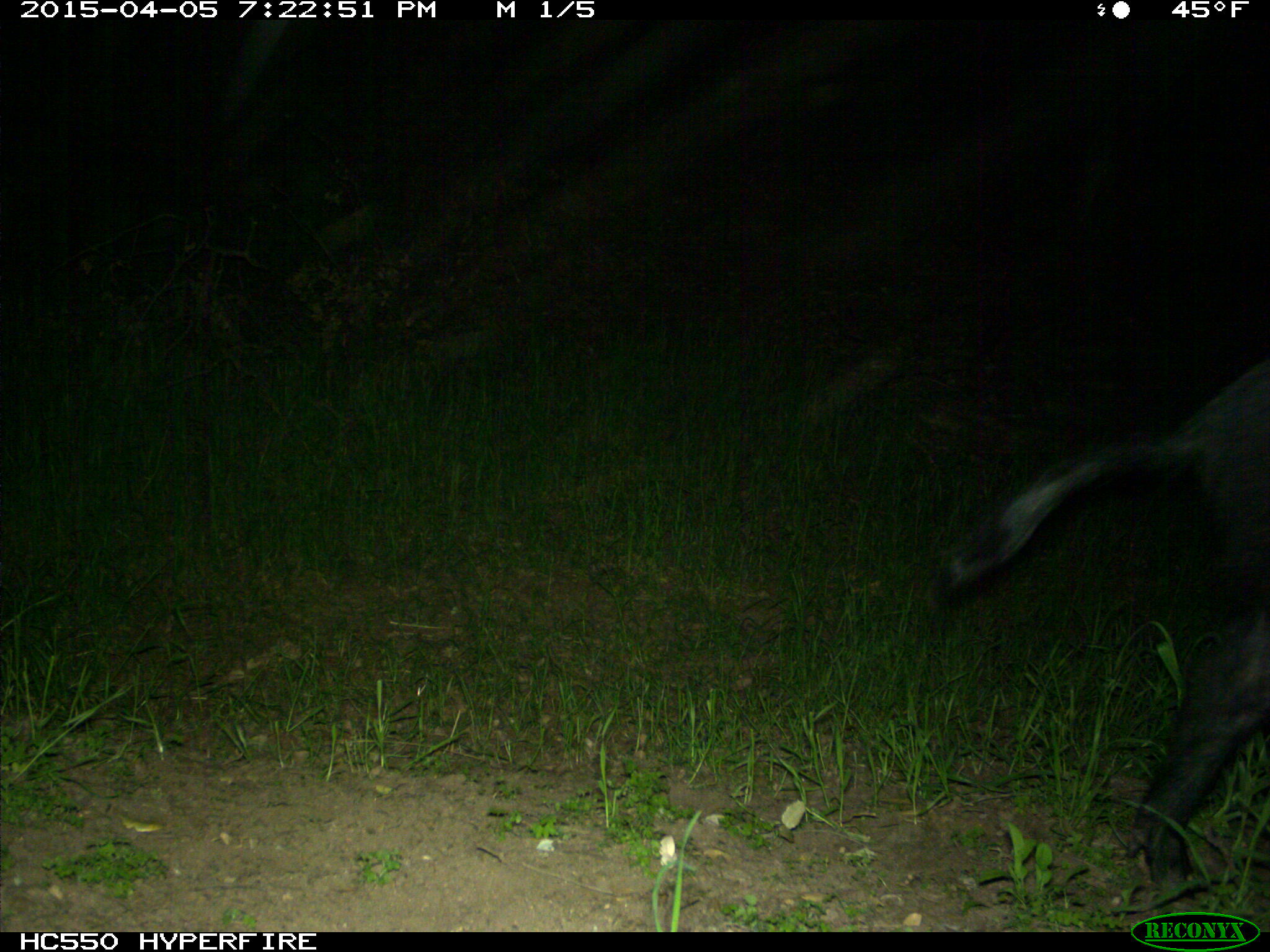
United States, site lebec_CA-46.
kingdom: Animalia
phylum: Chordata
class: Mammalia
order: Artiodactyla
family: Suidae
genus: Sus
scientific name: Sus scrofa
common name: wild boar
Sus scrofa (wild boar).